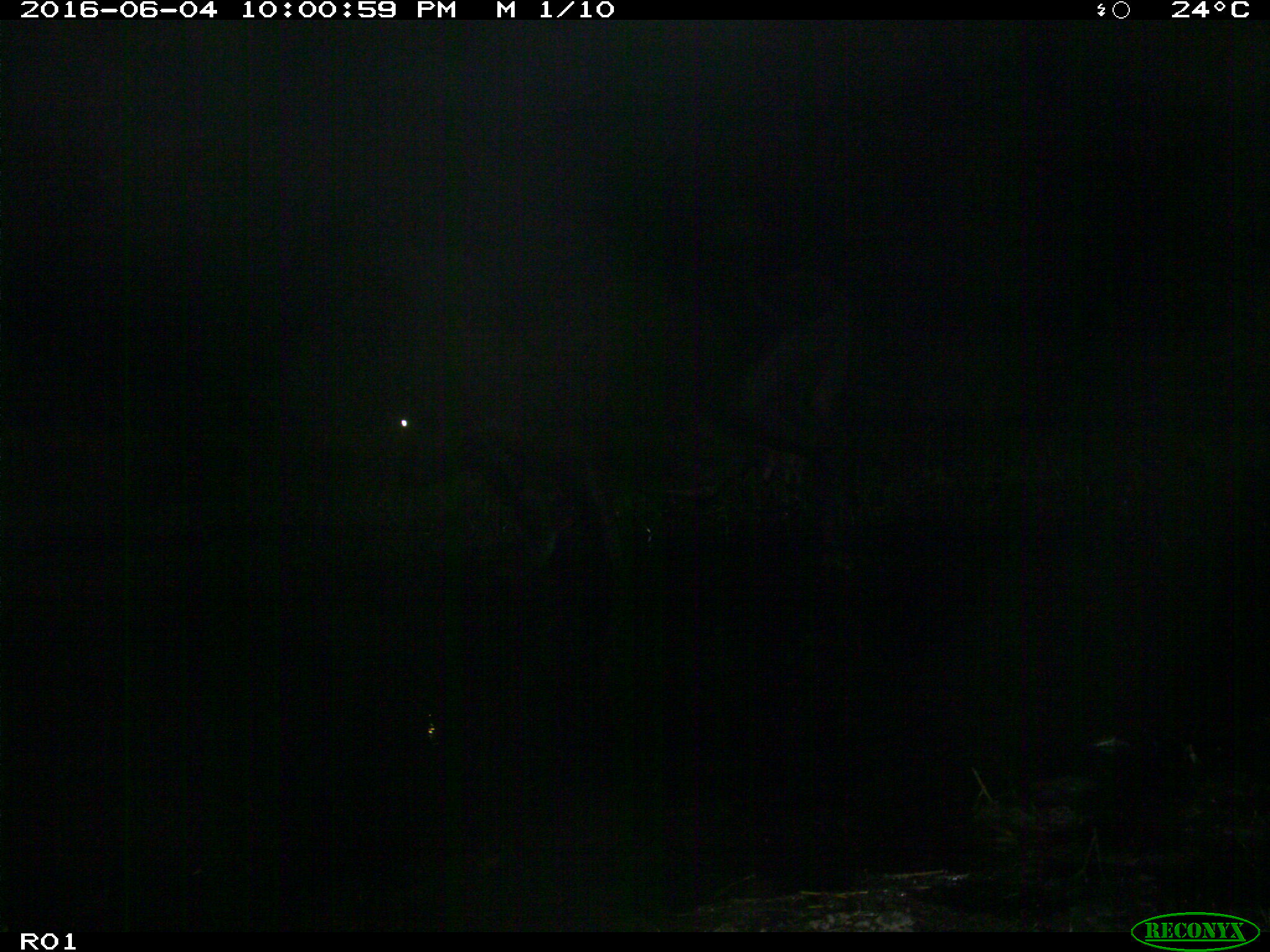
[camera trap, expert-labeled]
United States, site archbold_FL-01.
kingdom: Animalia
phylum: Chordata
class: Mammalia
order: Artiodactyla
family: Bovidae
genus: Bos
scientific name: Bos taurus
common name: domestic cow